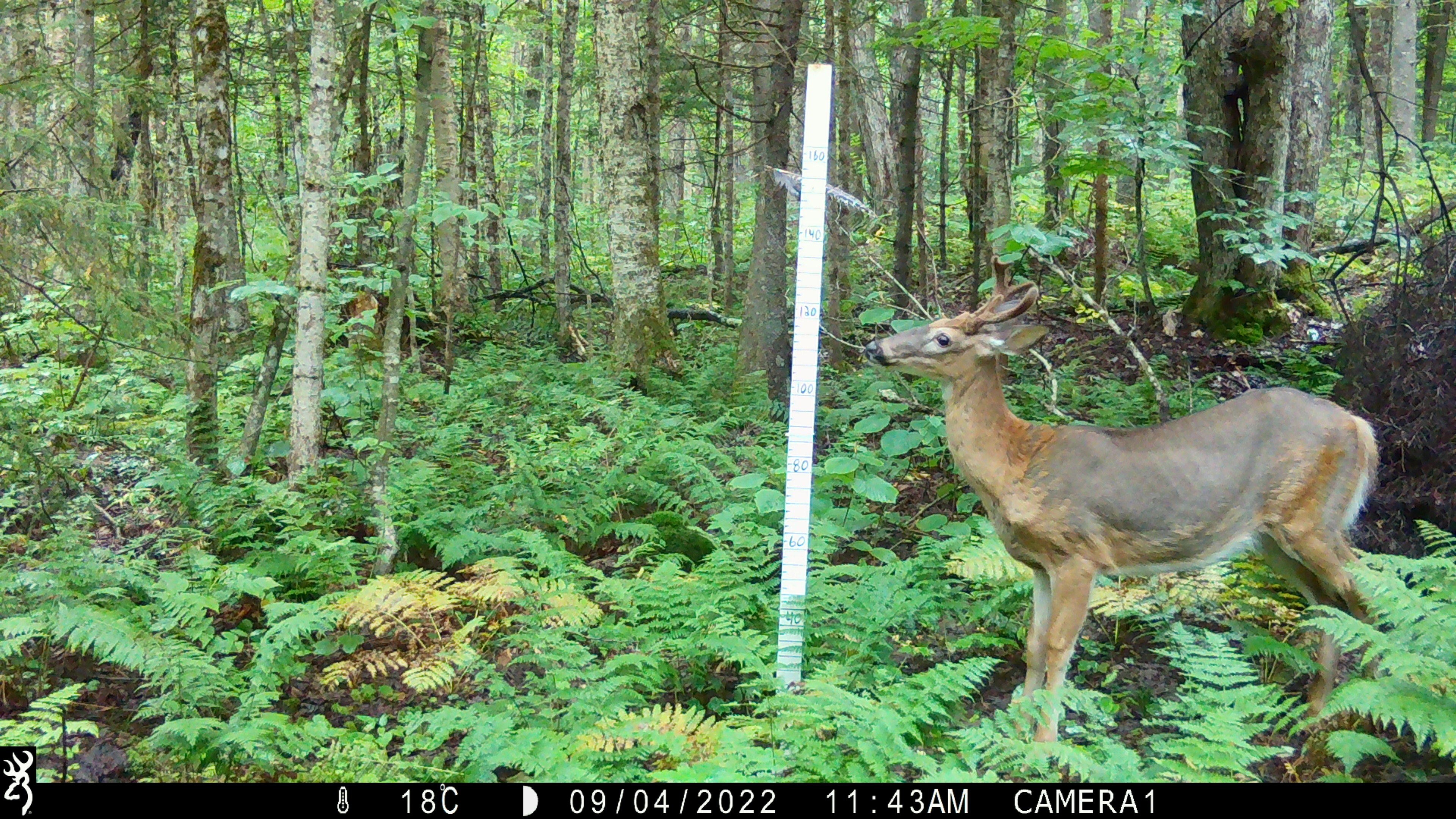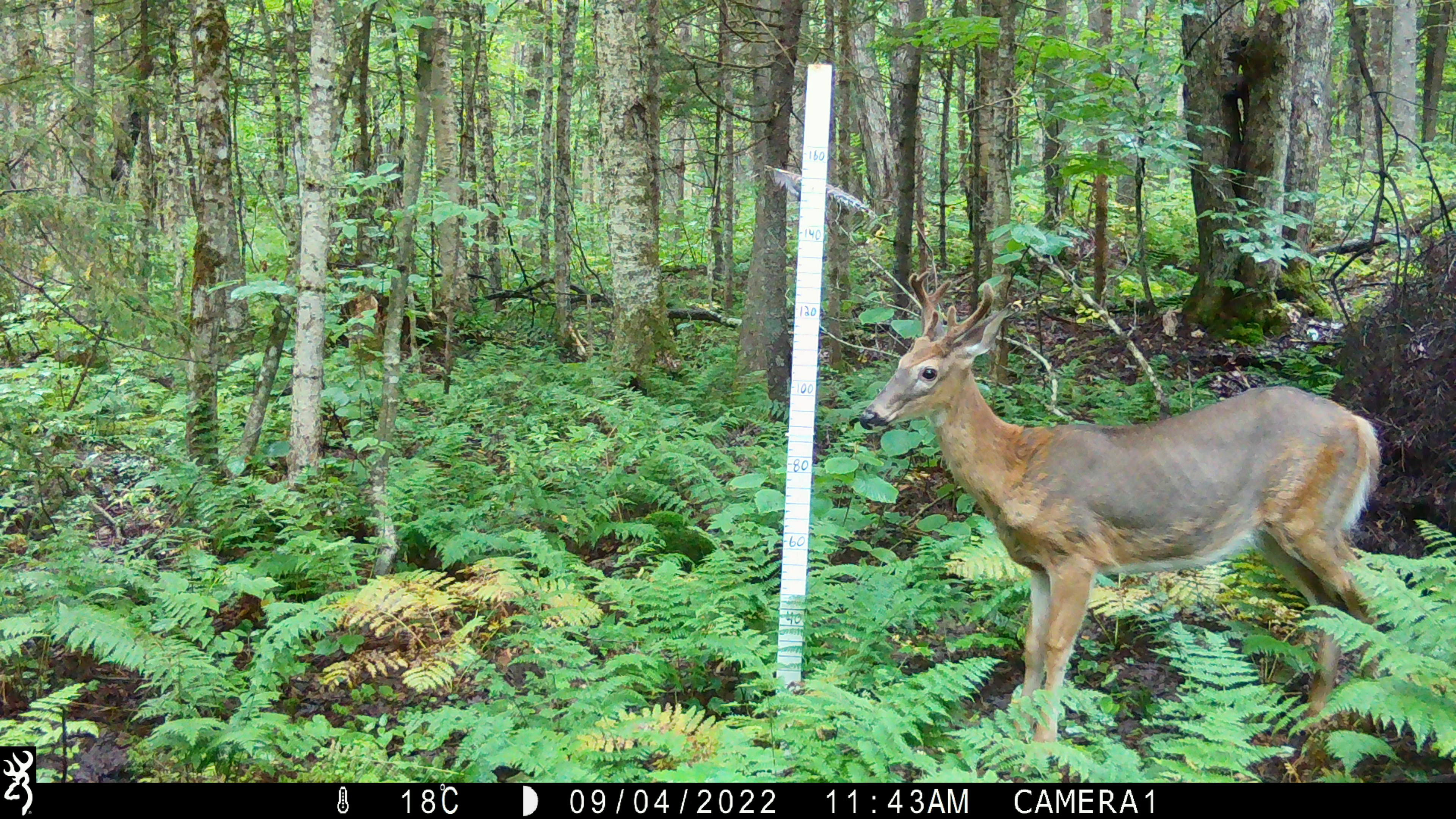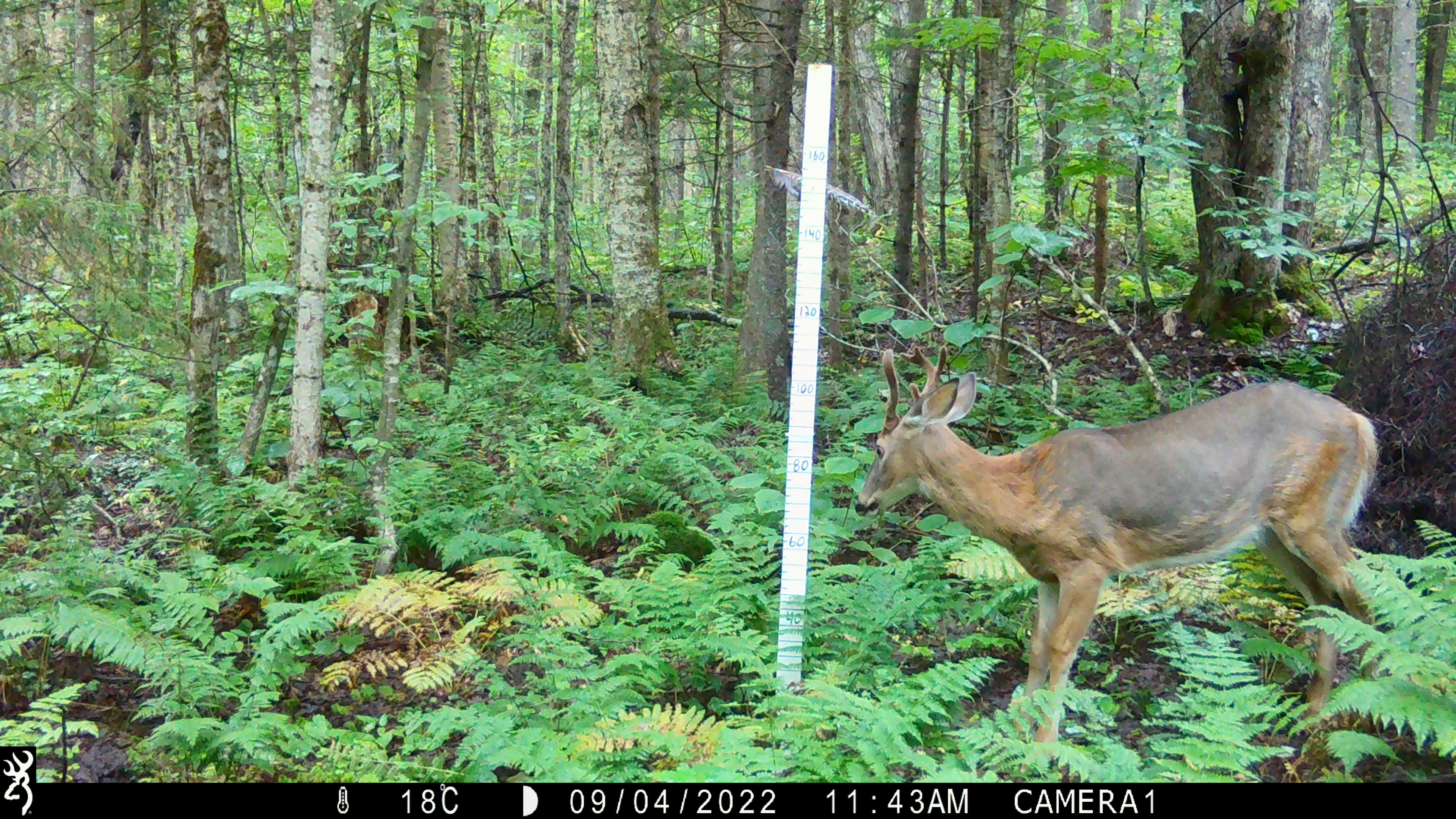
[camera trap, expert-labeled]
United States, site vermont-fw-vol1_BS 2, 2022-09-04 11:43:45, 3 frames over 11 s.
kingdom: Animalia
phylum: Chordata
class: Mammalia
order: Artiodactyla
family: Cervidae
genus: Odocoileus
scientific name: Odocoileus virginianus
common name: white-tailed deer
White-tailed deer (Odocoileus virginianus).